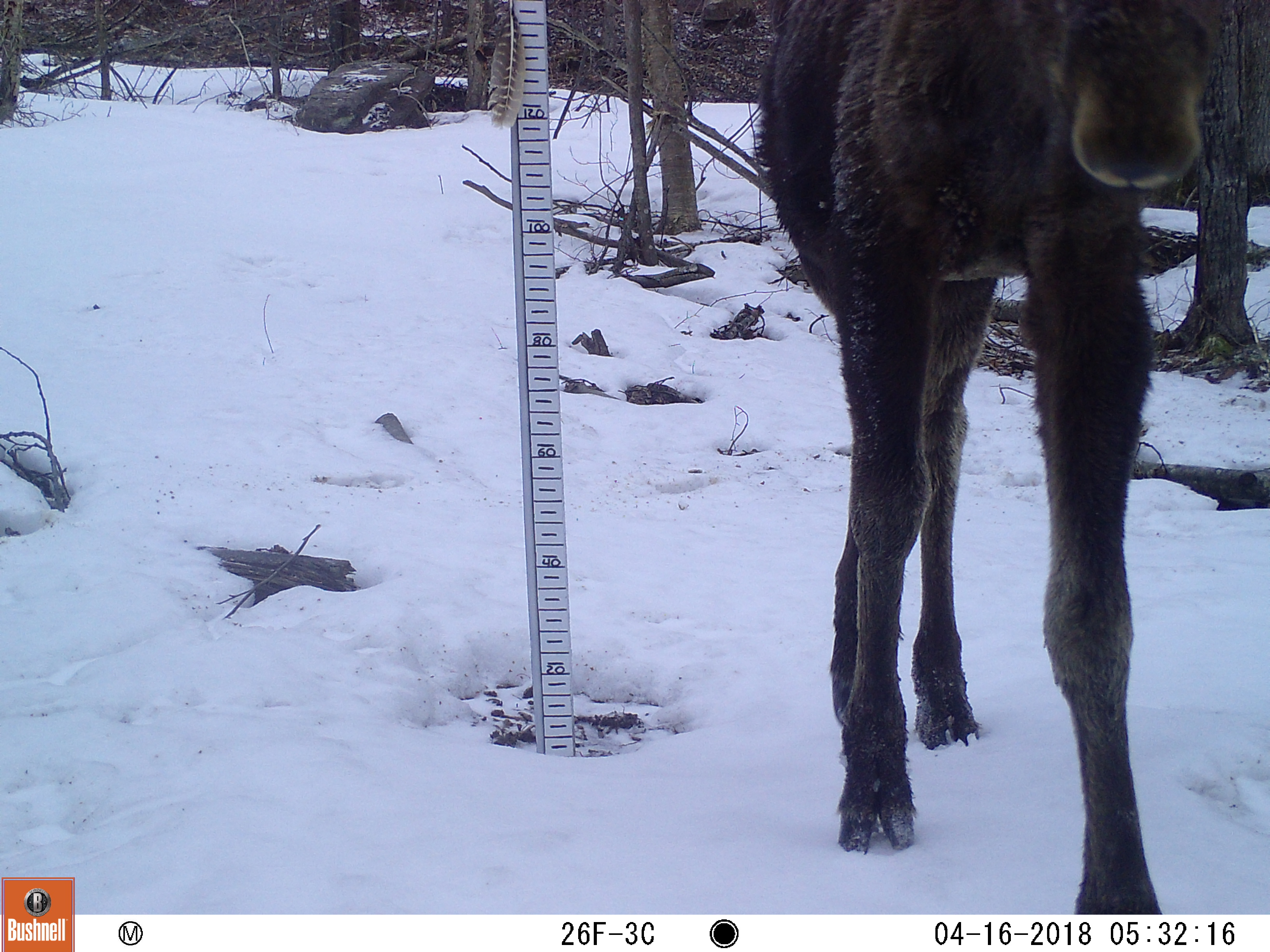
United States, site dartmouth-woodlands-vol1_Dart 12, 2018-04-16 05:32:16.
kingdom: Animalia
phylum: Chordata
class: Mammalia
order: Artiodactyla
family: Cervidae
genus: Alces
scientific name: Alces alces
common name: moose